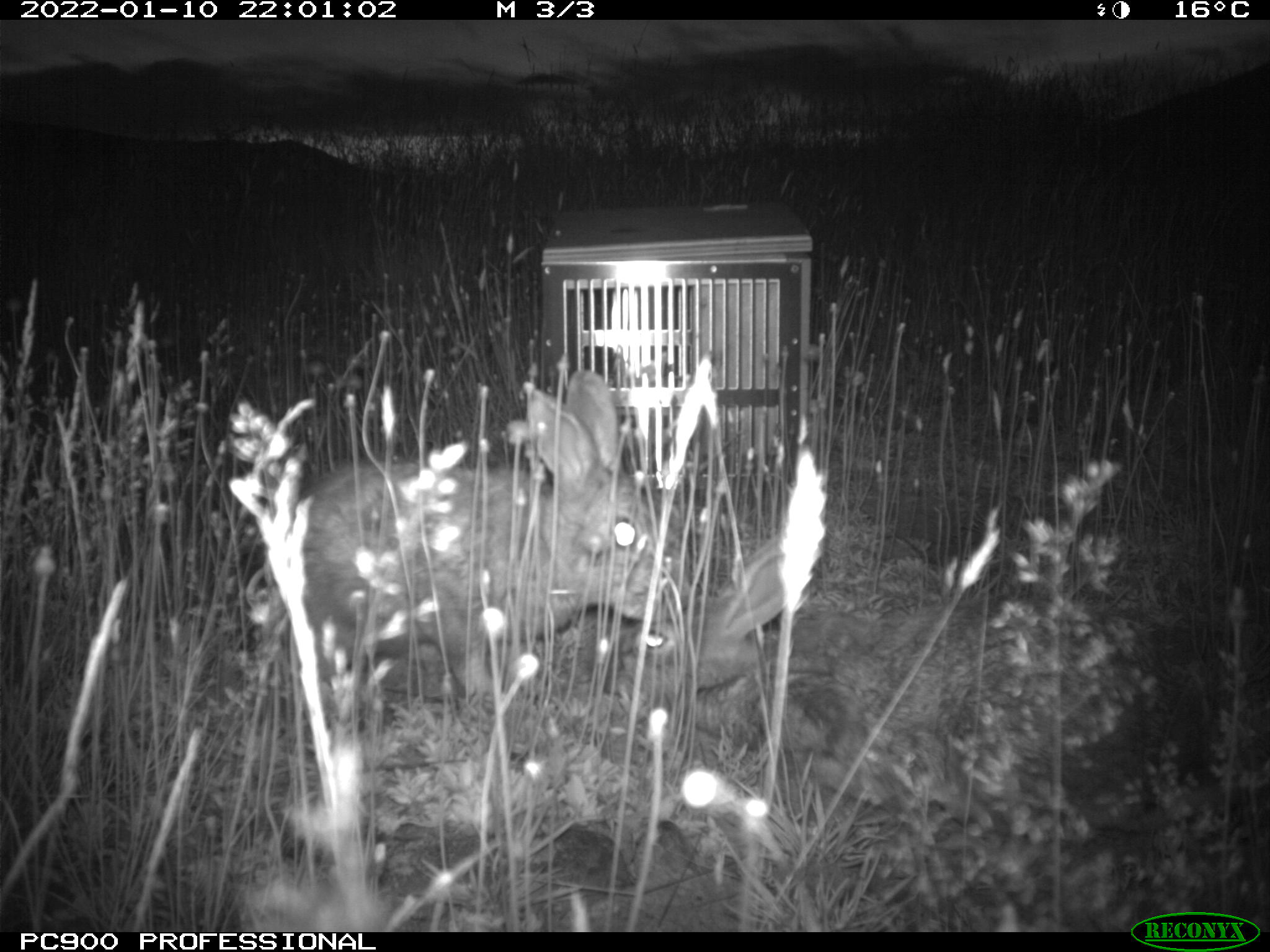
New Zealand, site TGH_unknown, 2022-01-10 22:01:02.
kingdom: Animalia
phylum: Chordata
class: Mammalia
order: Lagomorpha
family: Leporidae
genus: Oryctolagus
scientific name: Oryctolagus cuniculus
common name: european rabbit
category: rabbit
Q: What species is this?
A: Rabbit (european rabbit) (Oryctolagus cuniculus).